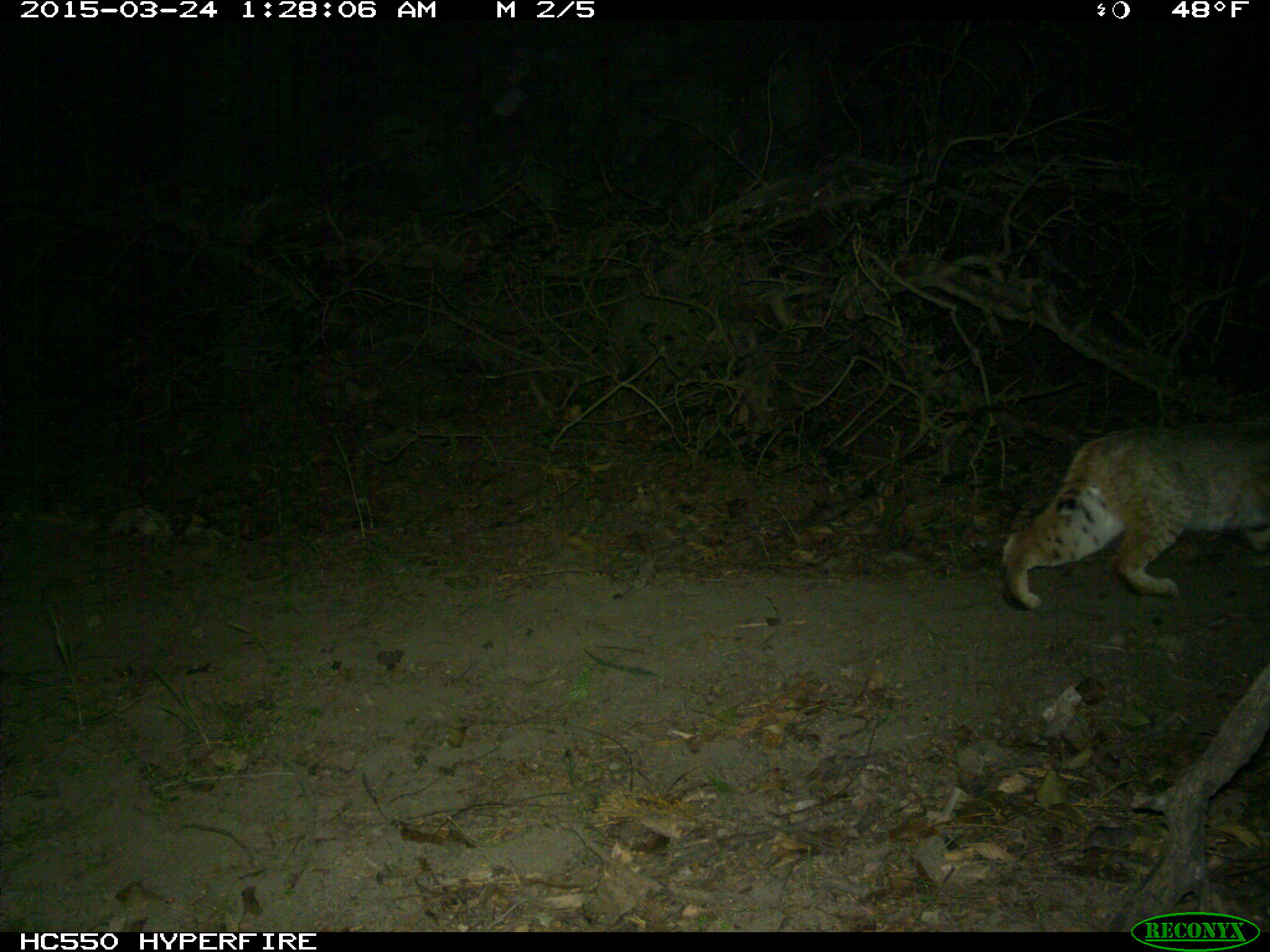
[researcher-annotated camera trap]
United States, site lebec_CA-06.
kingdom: Animalia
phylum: Chordata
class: Mammalia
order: Carnivora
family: Felidae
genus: Lynx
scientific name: Lynx rufus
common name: bobcat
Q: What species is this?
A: Lynx rufus (bobcat).